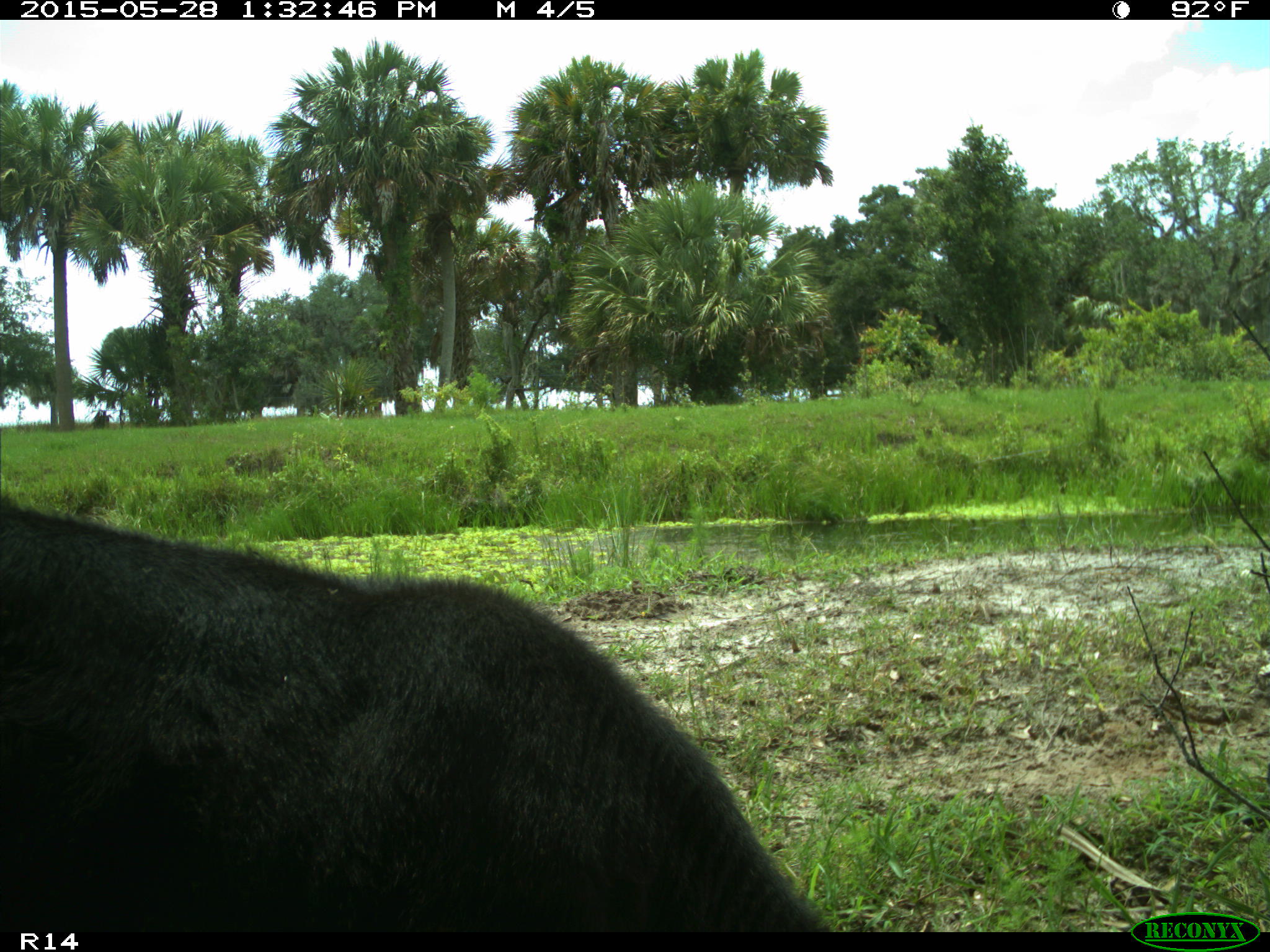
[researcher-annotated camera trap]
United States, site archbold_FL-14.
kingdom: Animalia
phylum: Chordata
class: Mammalia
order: Artiodactyla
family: Bovidae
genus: Bos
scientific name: Bos taurus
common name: domestic cow